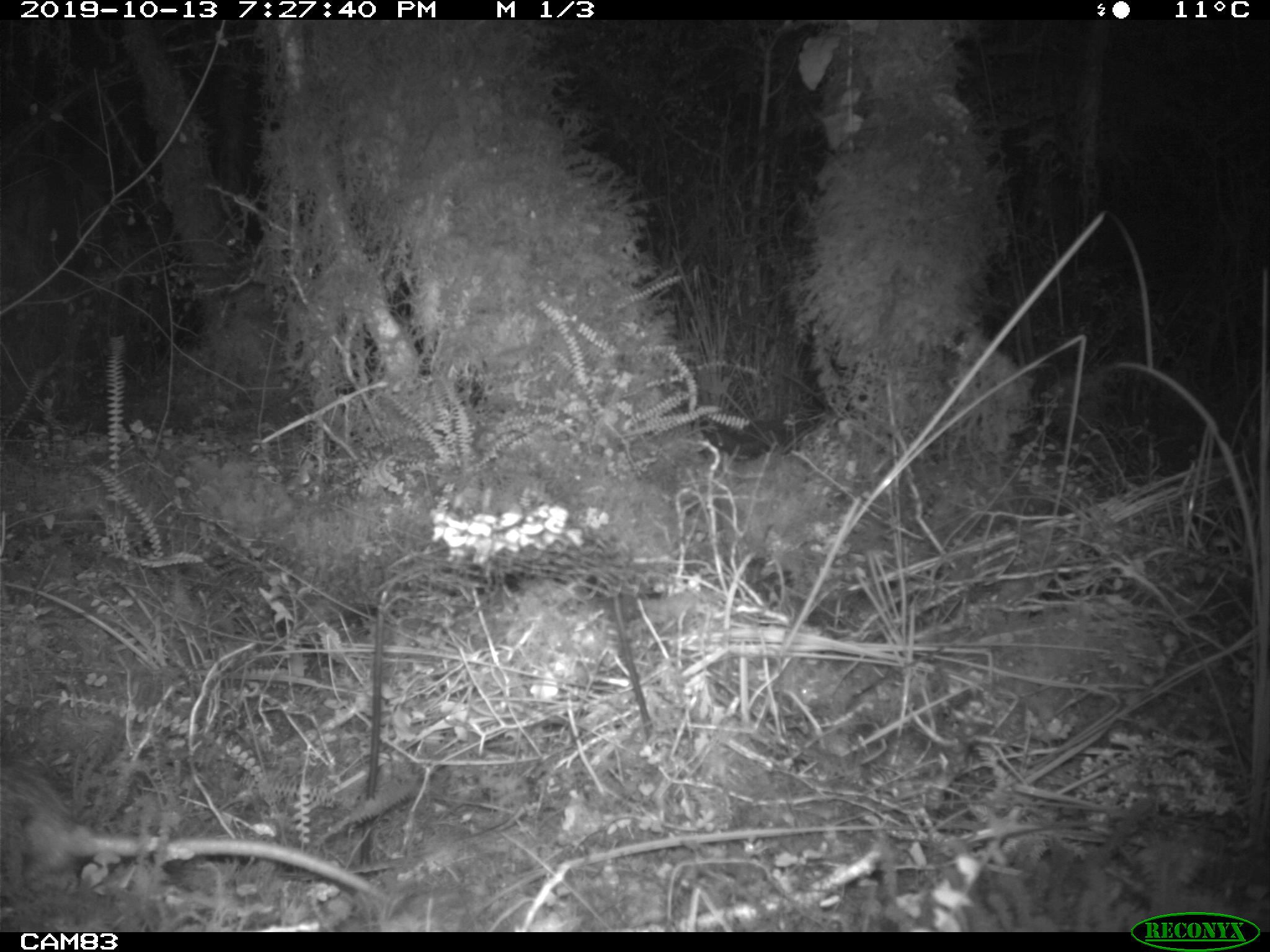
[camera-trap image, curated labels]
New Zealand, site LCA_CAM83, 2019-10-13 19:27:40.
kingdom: Animalia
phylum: Chordata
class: Mammalia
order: Rodentia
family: Muridae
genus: Rattus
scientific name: Rattus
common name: rat